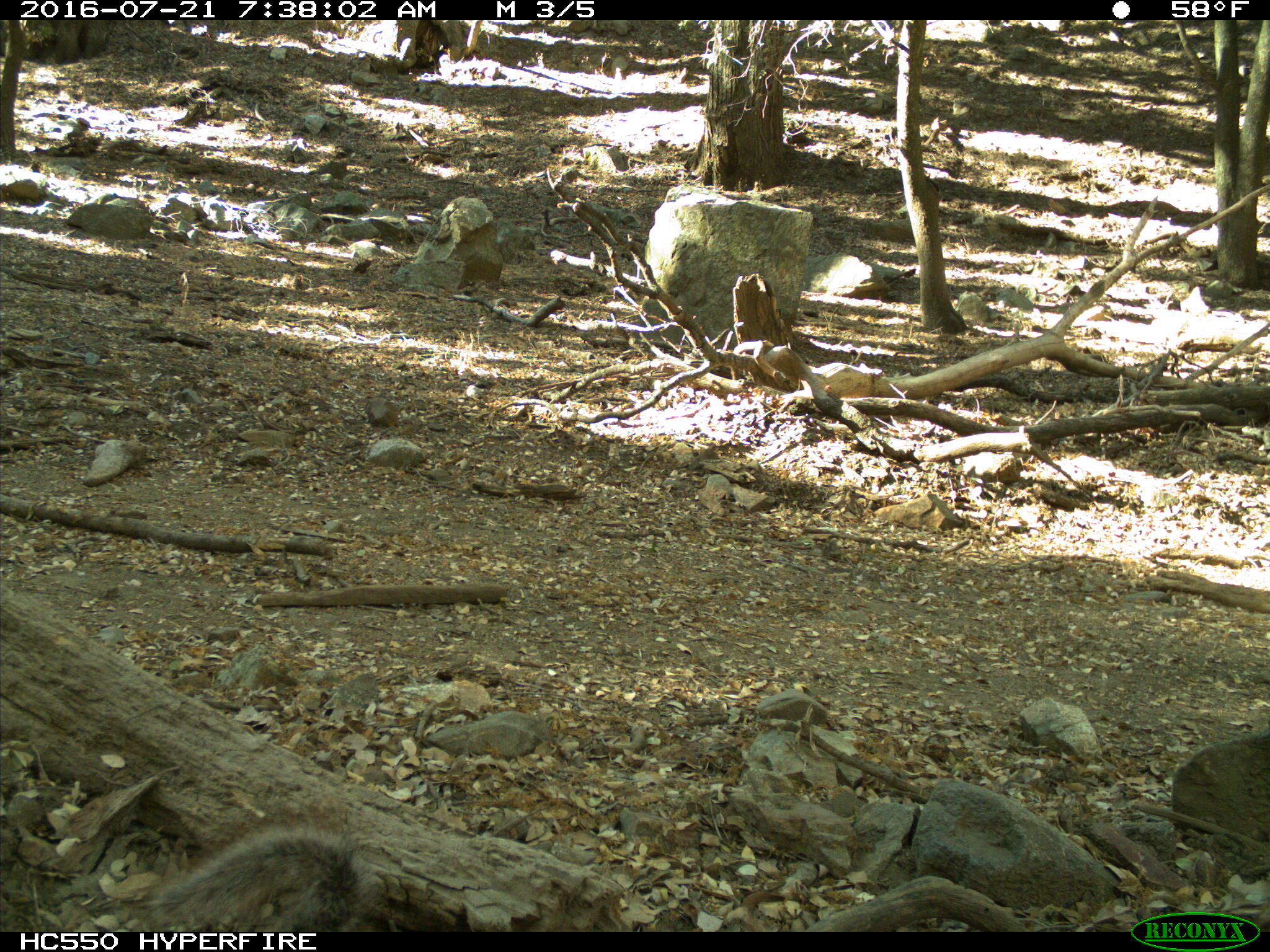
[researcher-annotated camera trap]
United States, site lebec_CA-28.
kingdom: Animalia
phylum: Chordata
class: Mammalia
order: Rodentia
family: Sciuridae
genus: Sciurus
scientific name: Sciurus carolinensis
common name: eastern gray squirrel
Sciurus carolinensis (eastern gray squirrel).